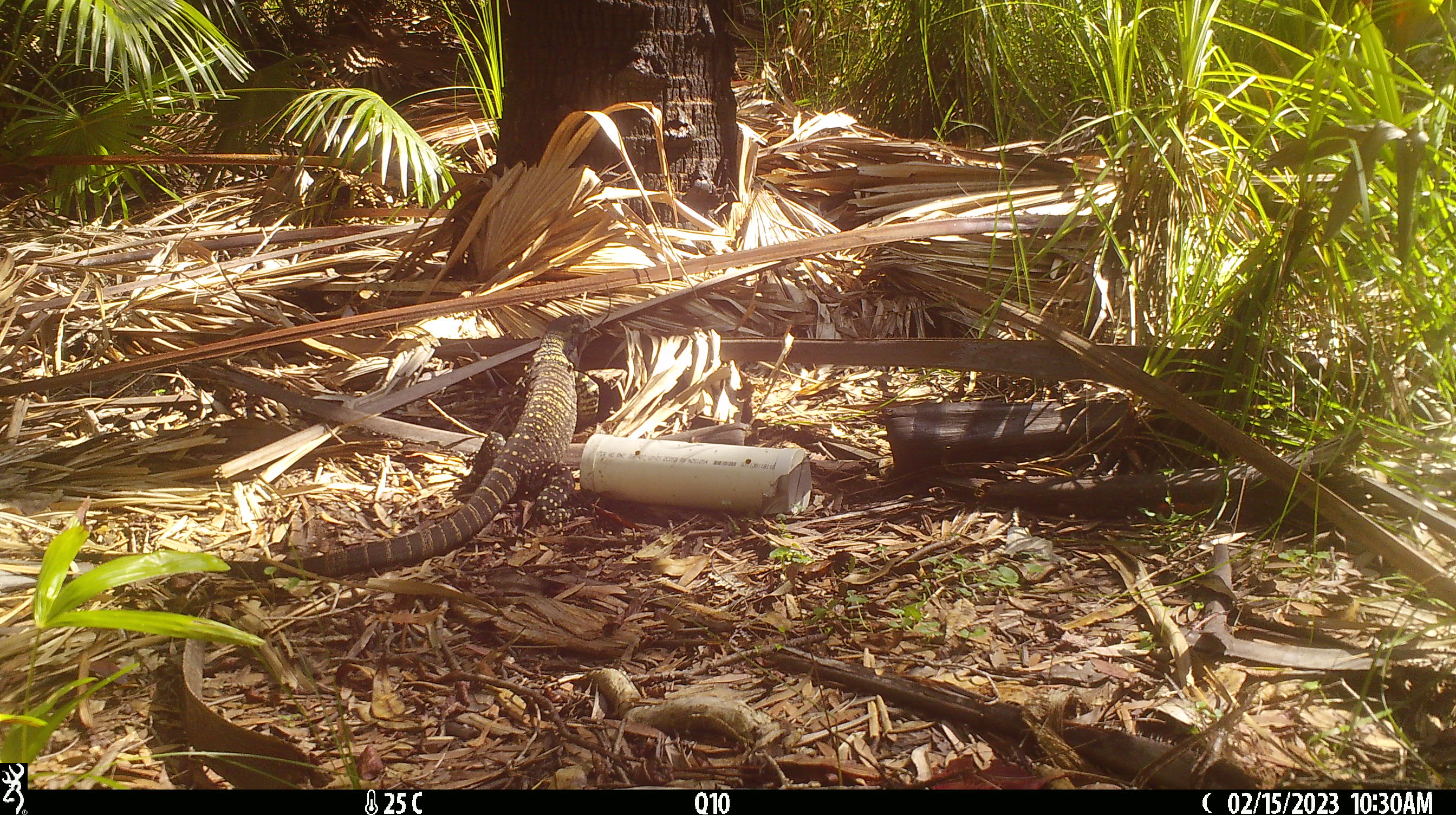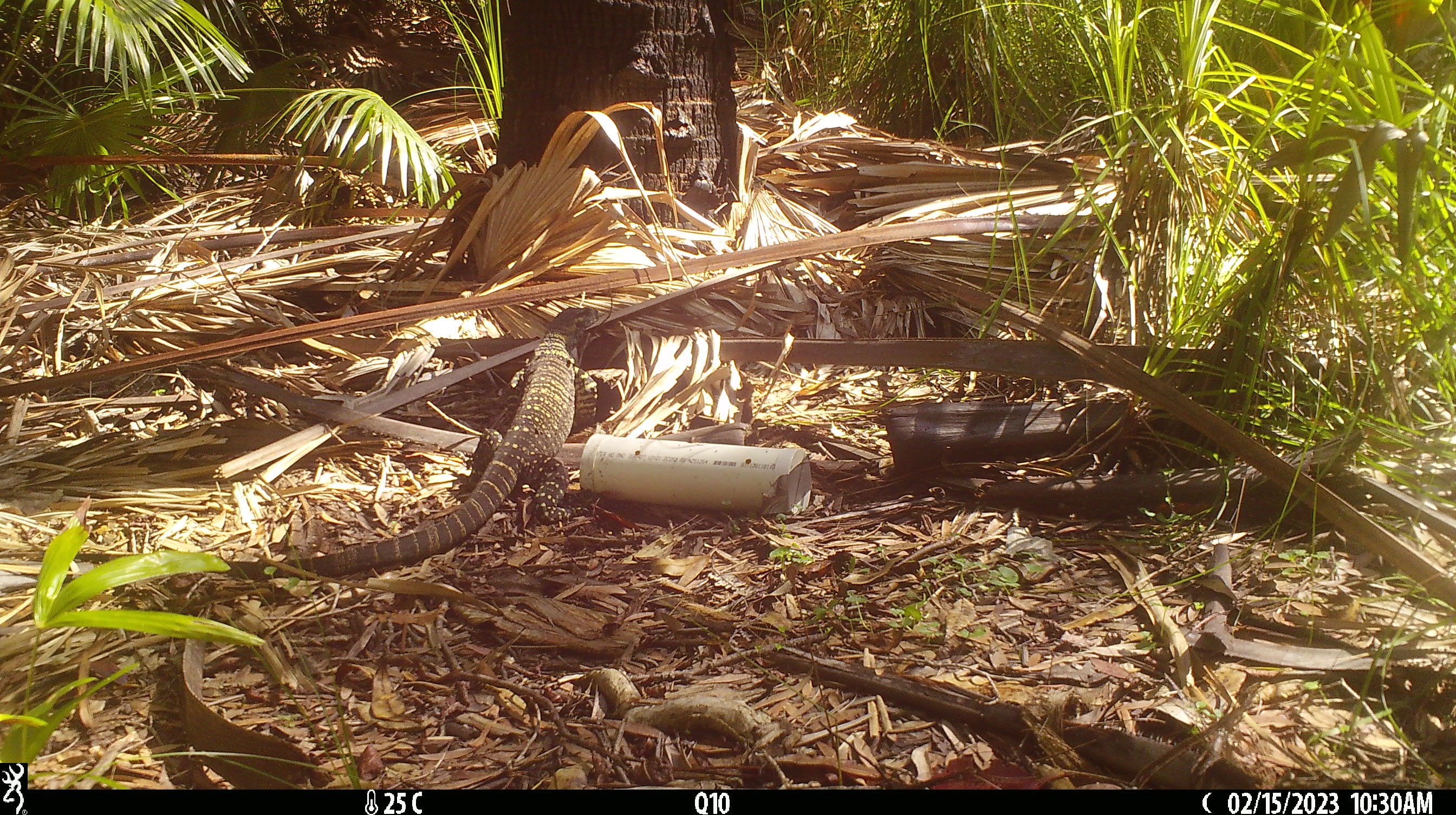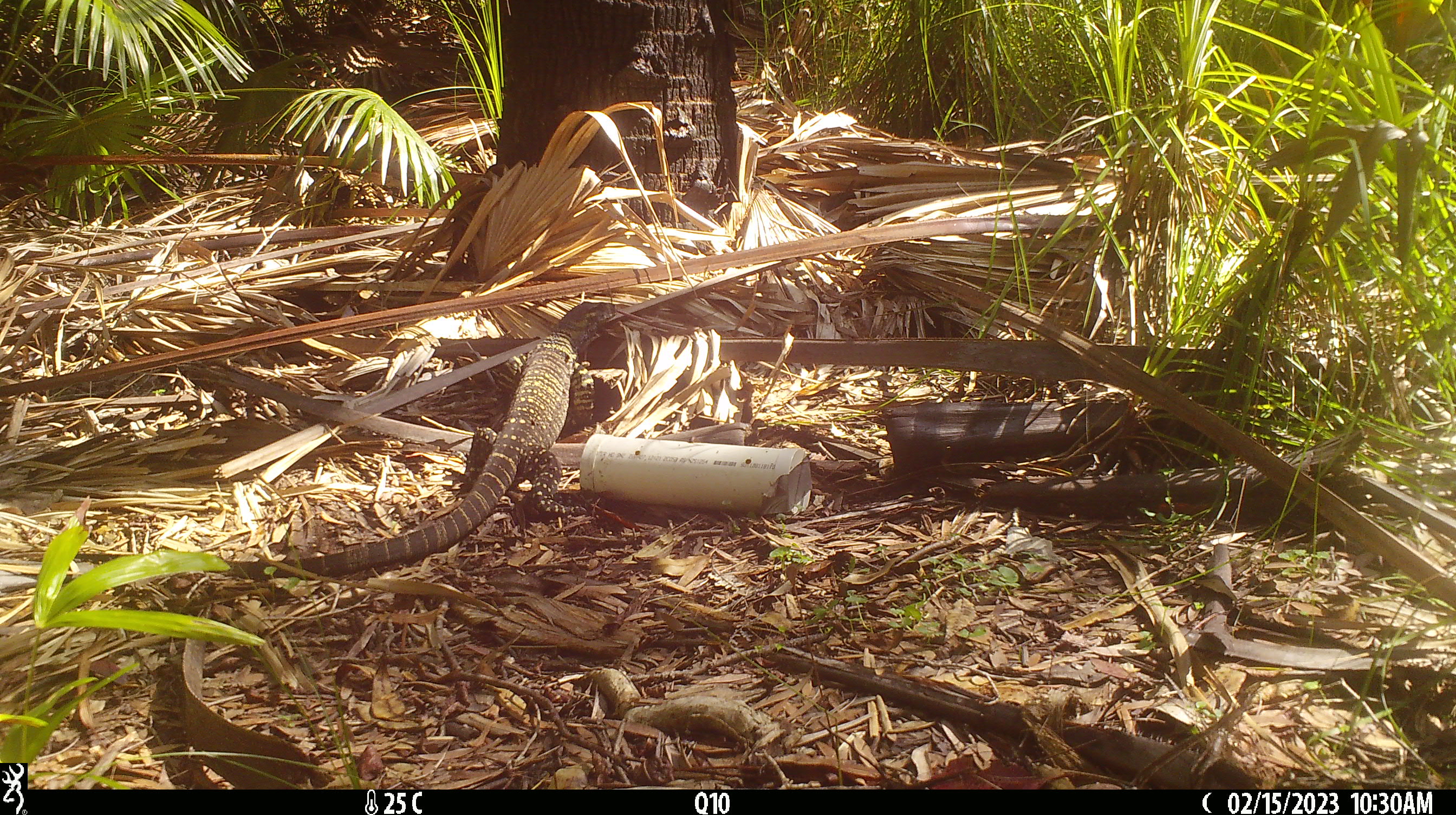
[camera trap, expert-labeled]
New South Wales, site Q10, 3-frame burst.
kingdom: Animalia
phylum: Chordata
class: Reptilia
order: Squamata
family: Varanidae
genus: Varanus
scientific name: Varanus varius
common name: lace monitor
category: goanna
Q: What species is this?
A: Goanna (lace monitor) (Varanus varius).